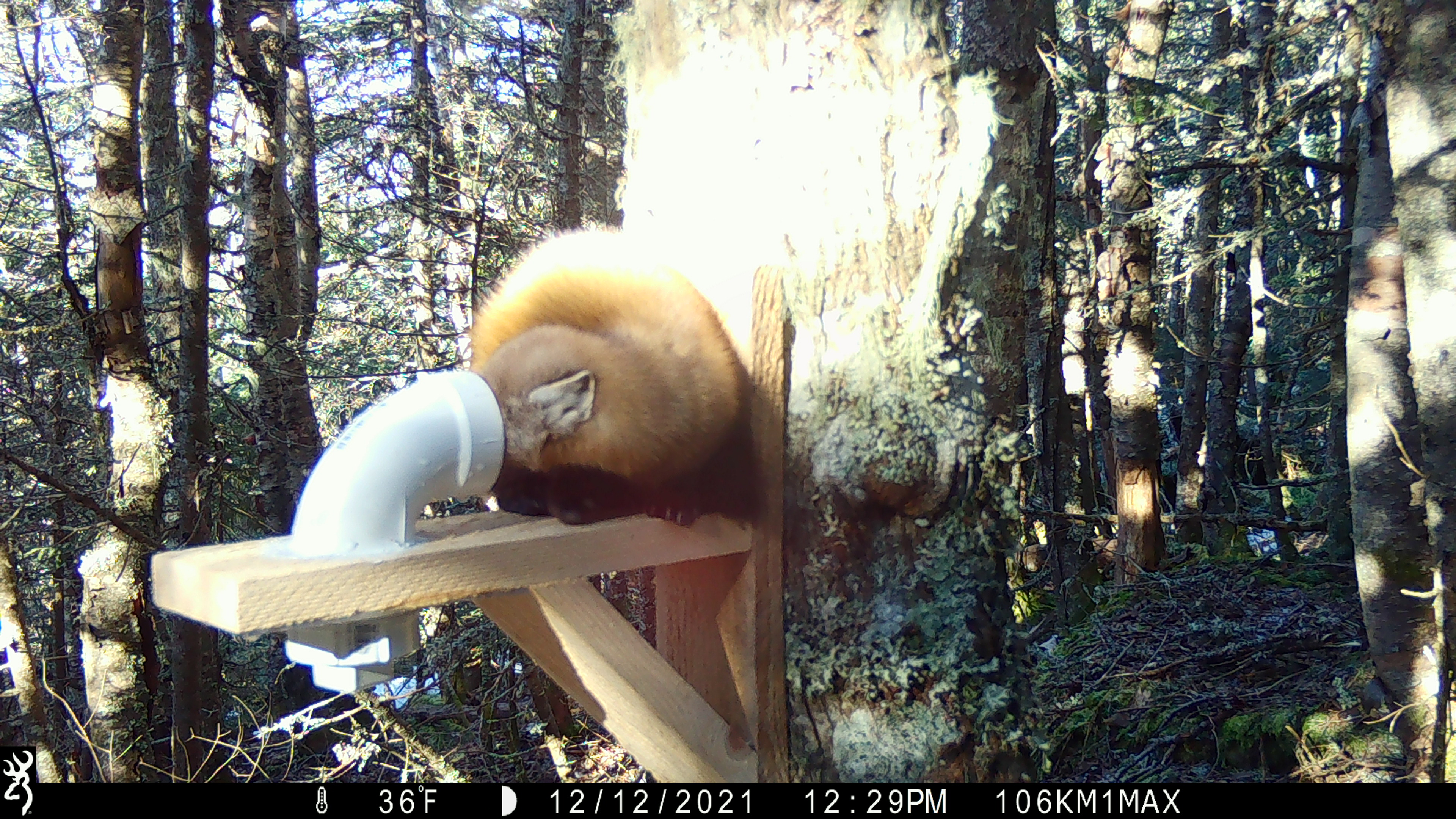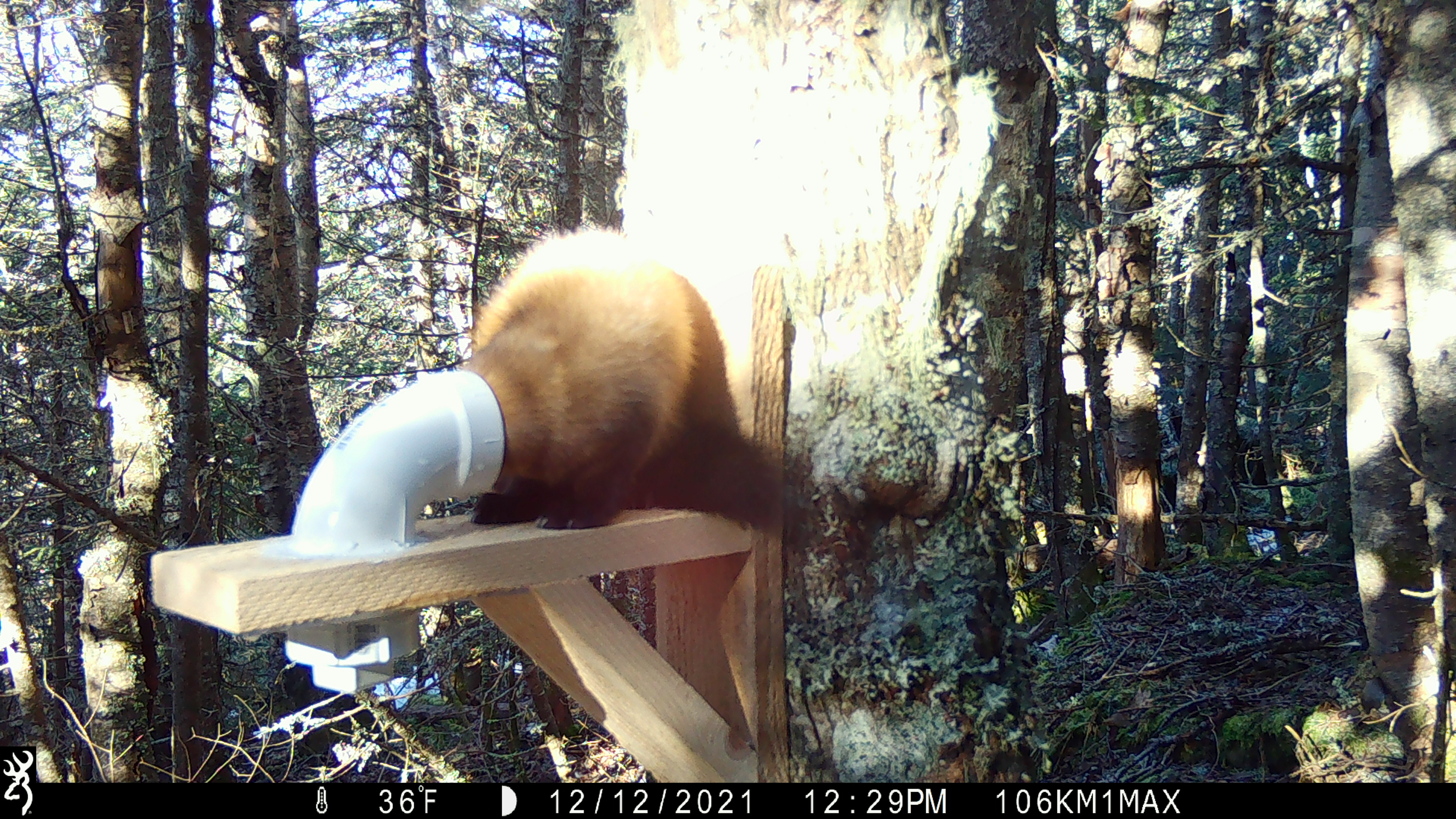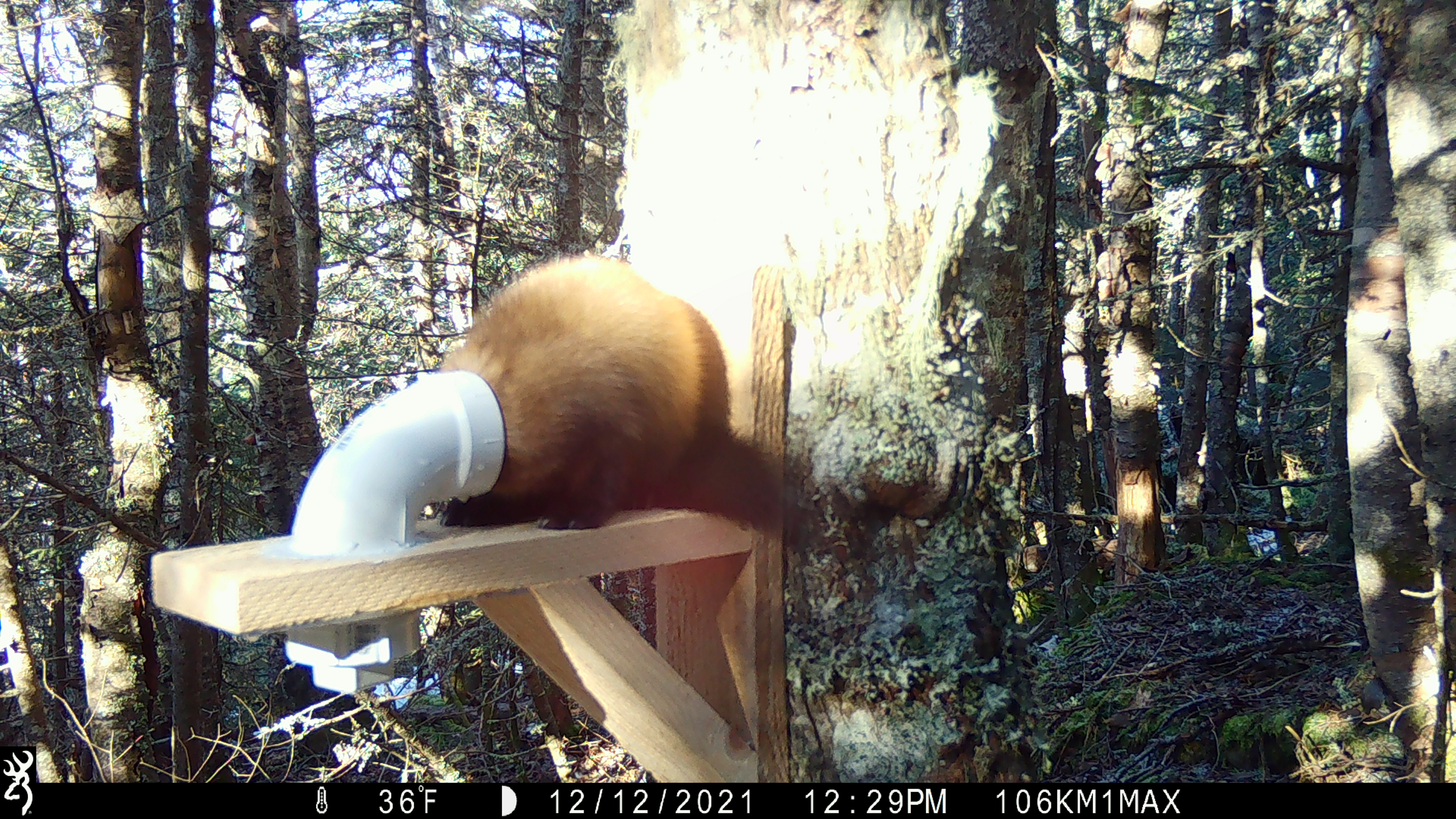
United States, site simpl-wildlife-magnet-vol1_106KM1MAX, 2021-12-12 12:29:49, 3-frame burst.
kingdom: Animalia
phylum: Chordata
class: Mammalia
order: Carnivora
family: Mustelidae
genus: Martes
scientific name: Martes americana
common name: american marten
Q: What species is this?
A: American marten (Martes americana).